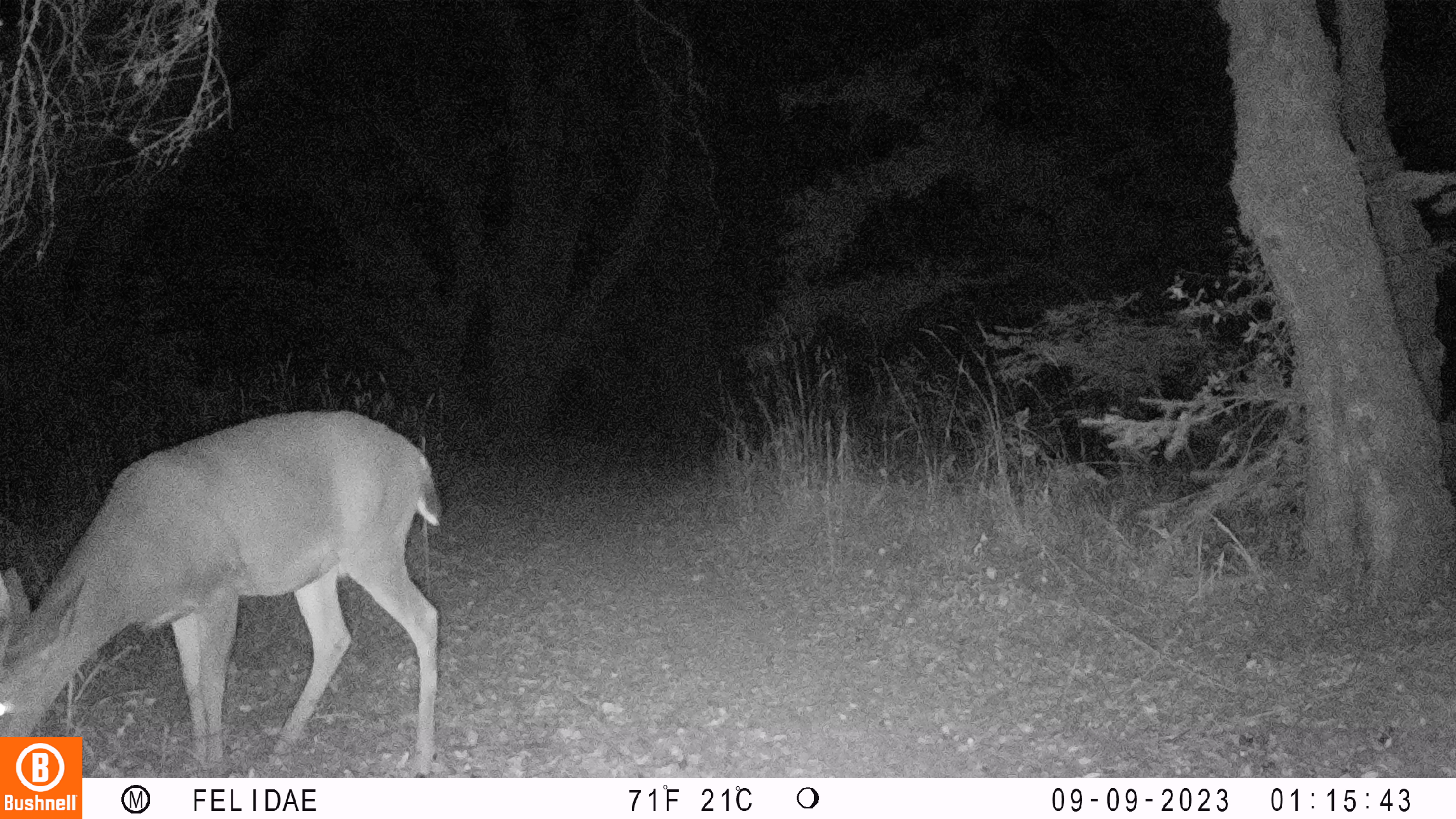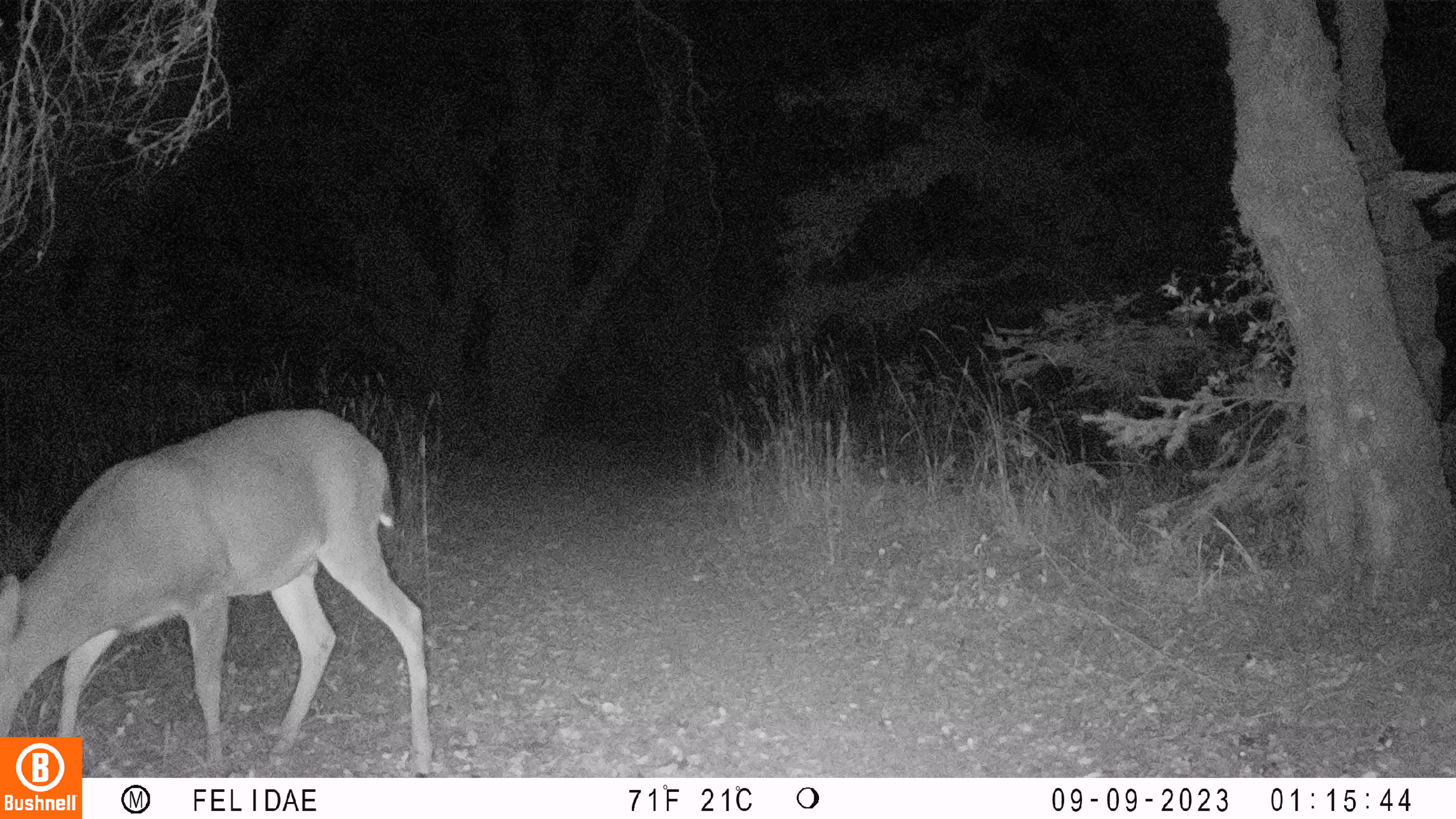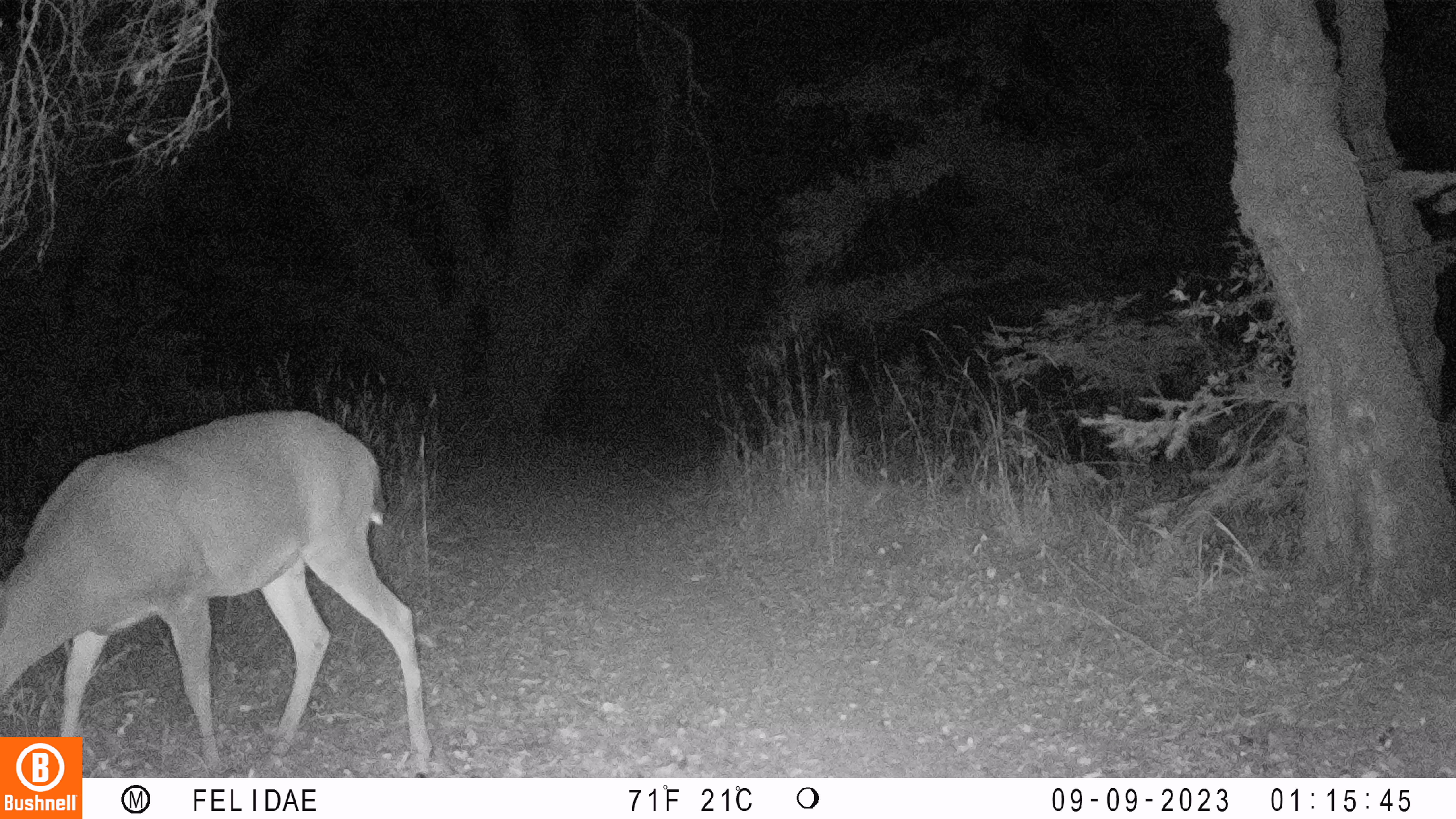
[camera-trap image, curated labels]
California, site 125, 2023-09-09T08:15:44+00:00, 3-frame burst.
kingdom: Animalia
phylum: Chordata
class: Mammalia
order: Artiodactyla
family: Cervidae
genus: Odocoileus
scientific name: Odocoileus hemionus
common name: mule deer